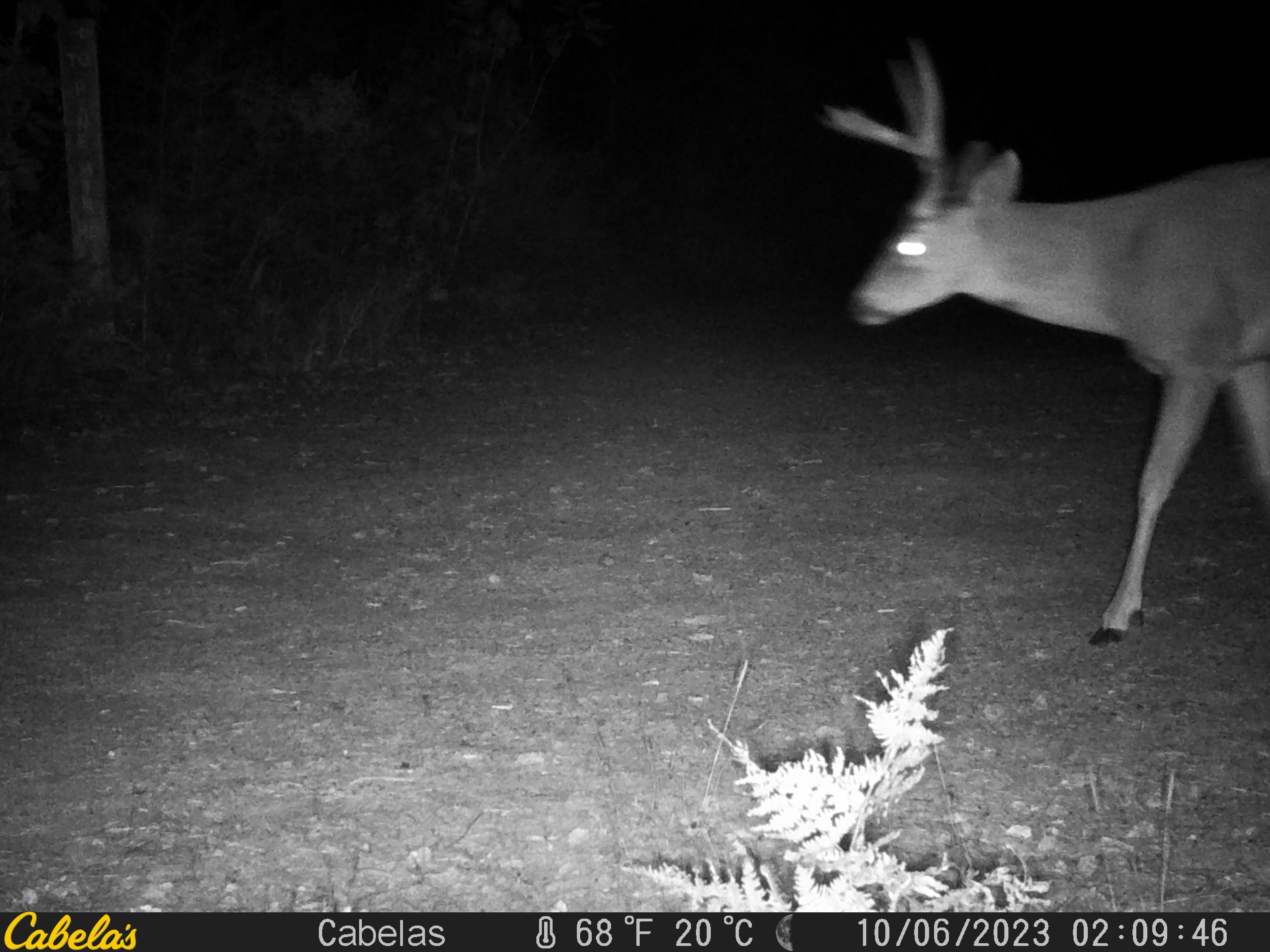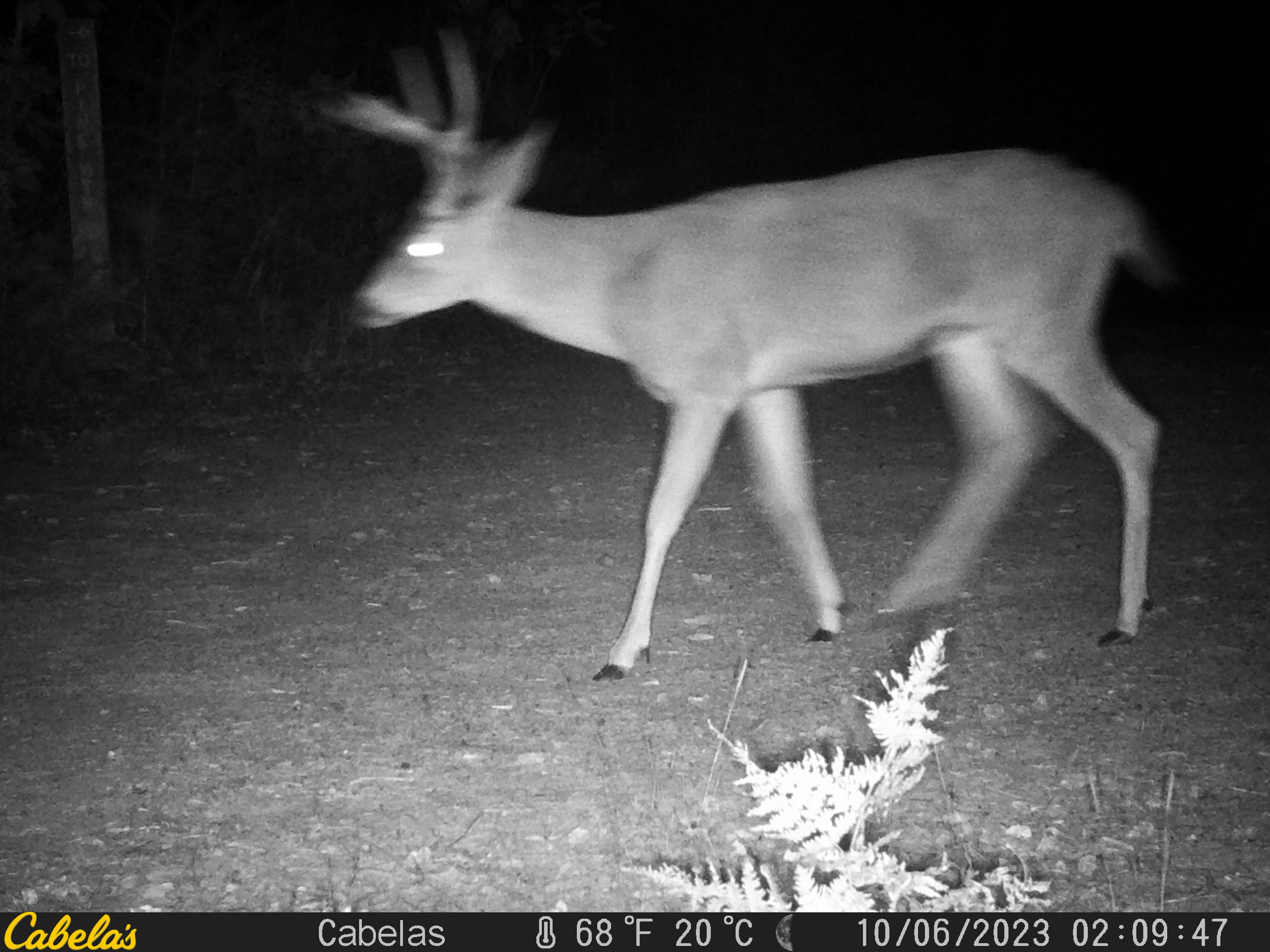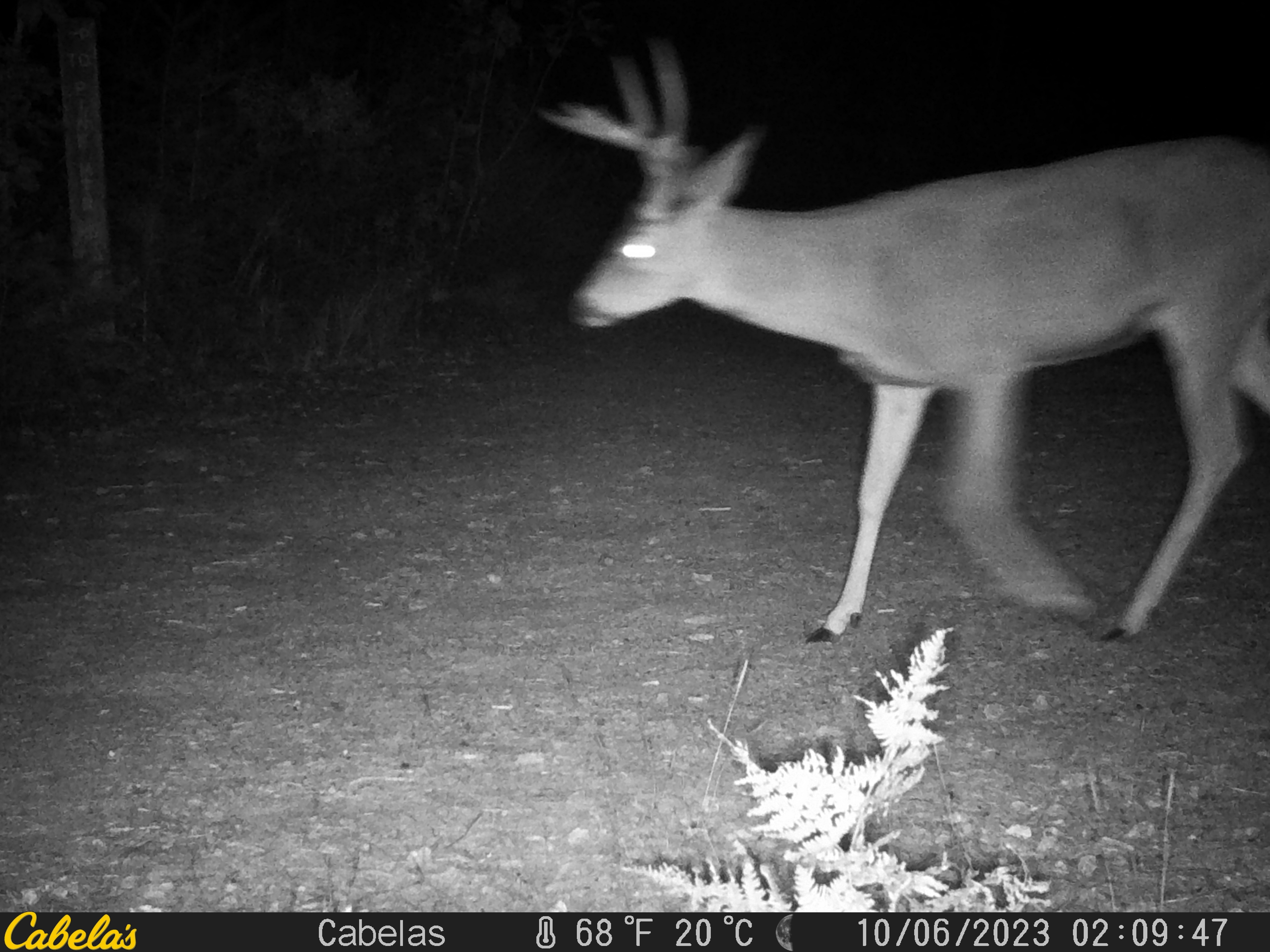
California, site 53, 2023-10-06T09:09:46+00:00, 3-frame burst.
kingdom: Animalia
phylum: Chordata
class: Mammalia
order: Artiodactyla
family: Cervidae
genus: Odocoileus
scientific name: Odocoileus hemionus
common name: mule deer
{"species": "mule deer (Odocoileus hemionus)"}